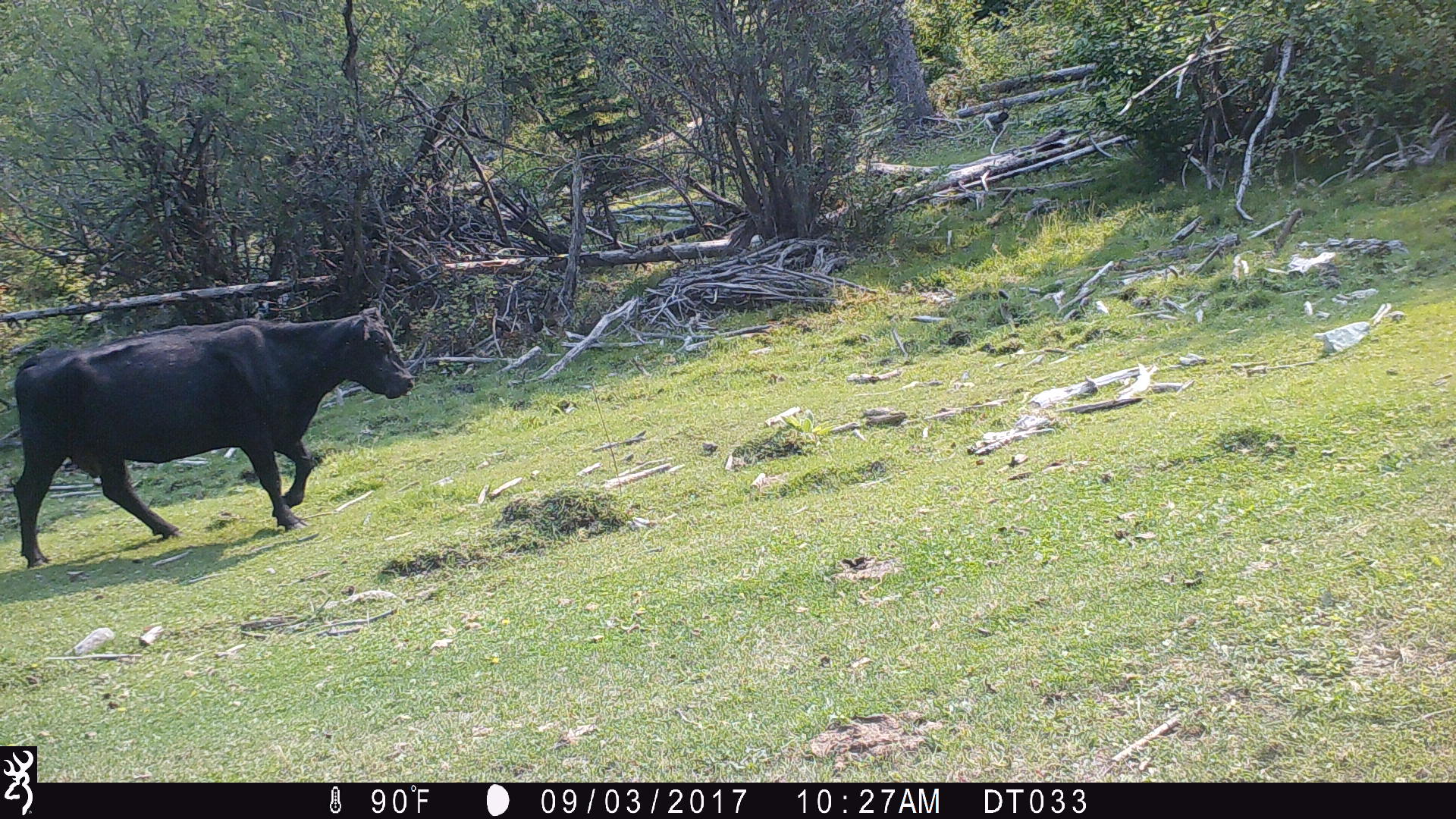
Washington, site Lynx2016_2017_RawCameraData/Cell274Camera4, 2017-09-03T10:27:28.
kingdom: Animalia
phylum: Chordata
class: Mammalia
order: Artiodactyla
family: Bovidae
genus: Bos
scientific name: Bos taurus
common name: domestic cattle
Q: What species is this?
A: Domestic cattle (Bos taurus).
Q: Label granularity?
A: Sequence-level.